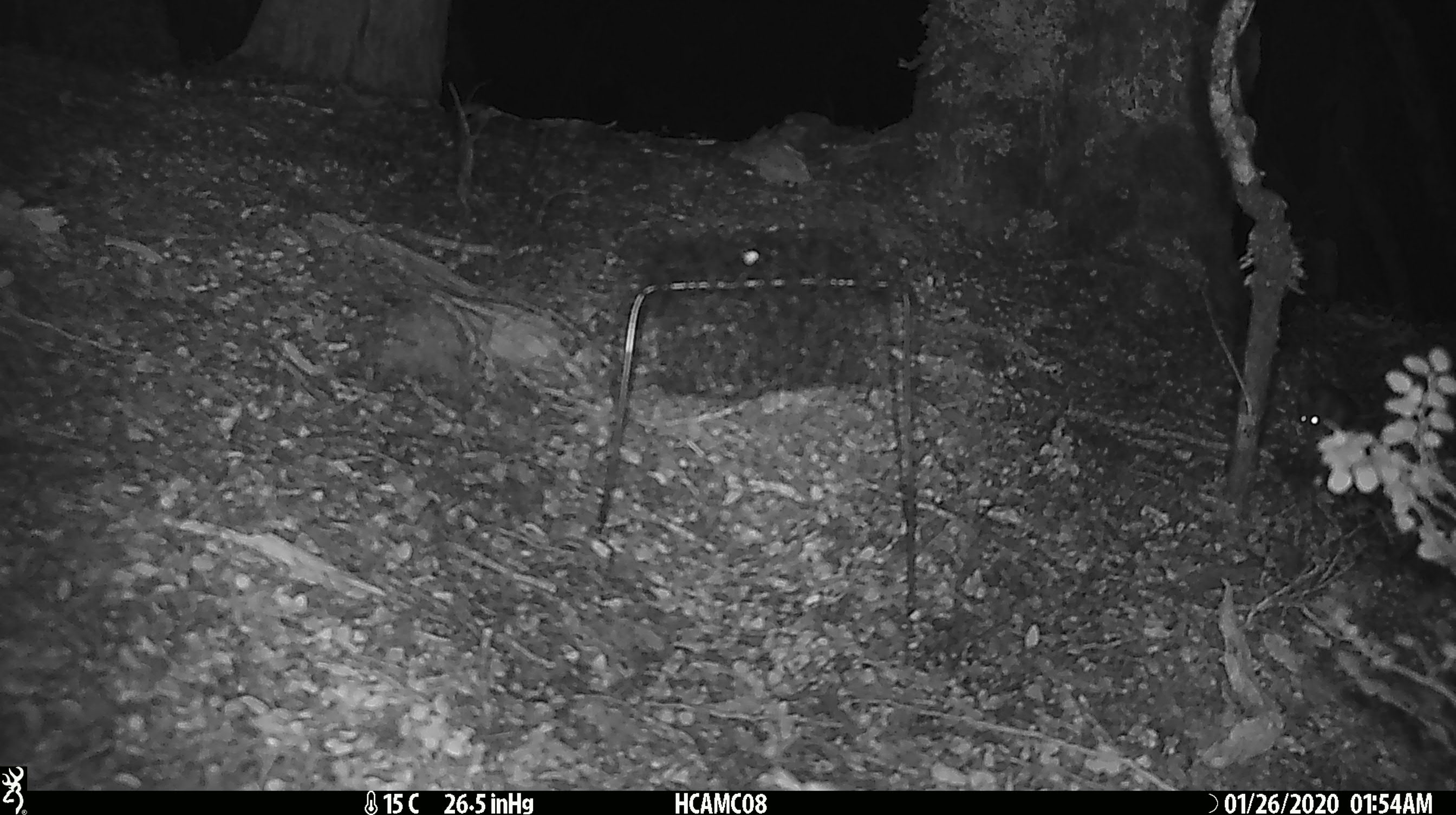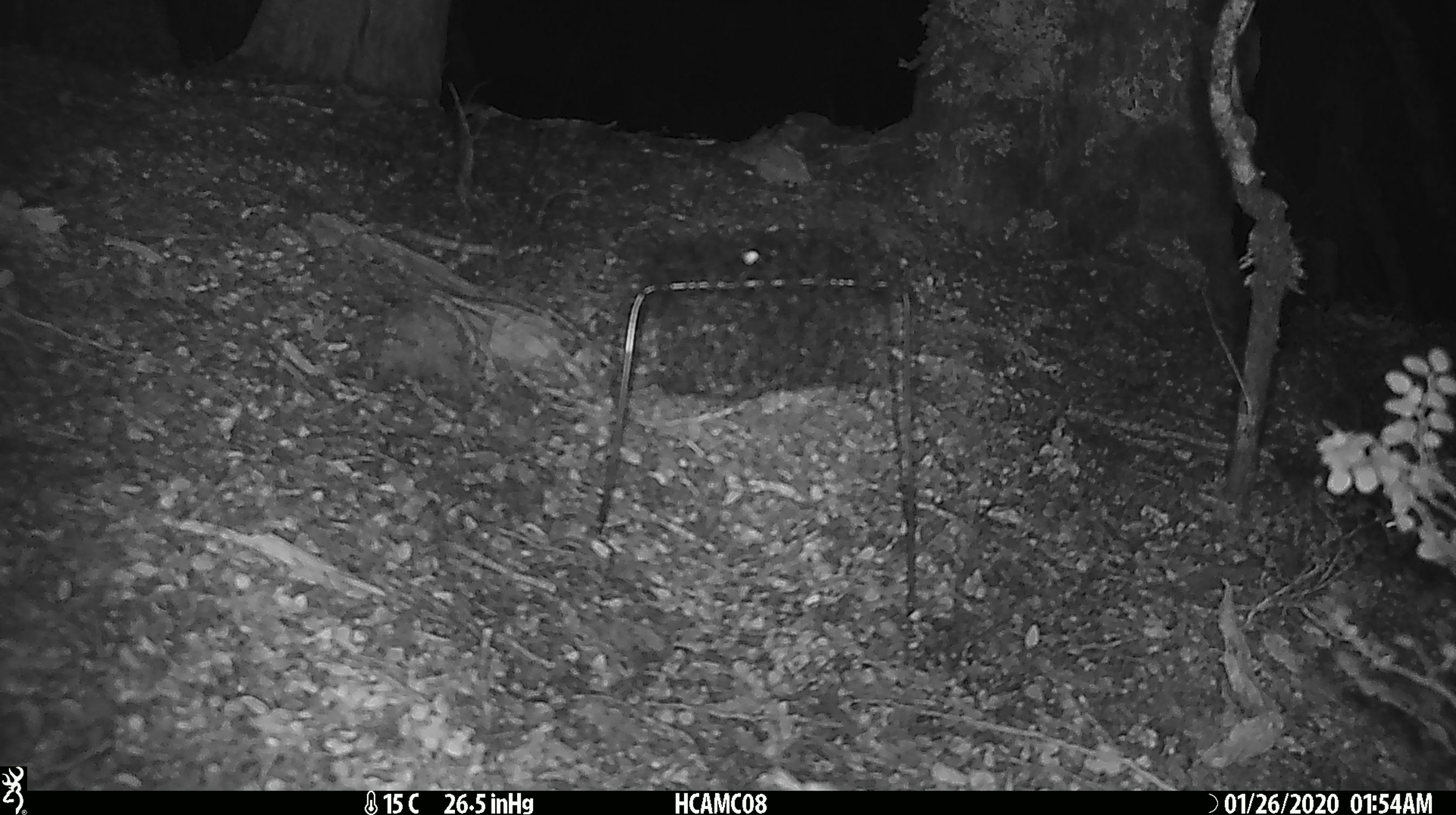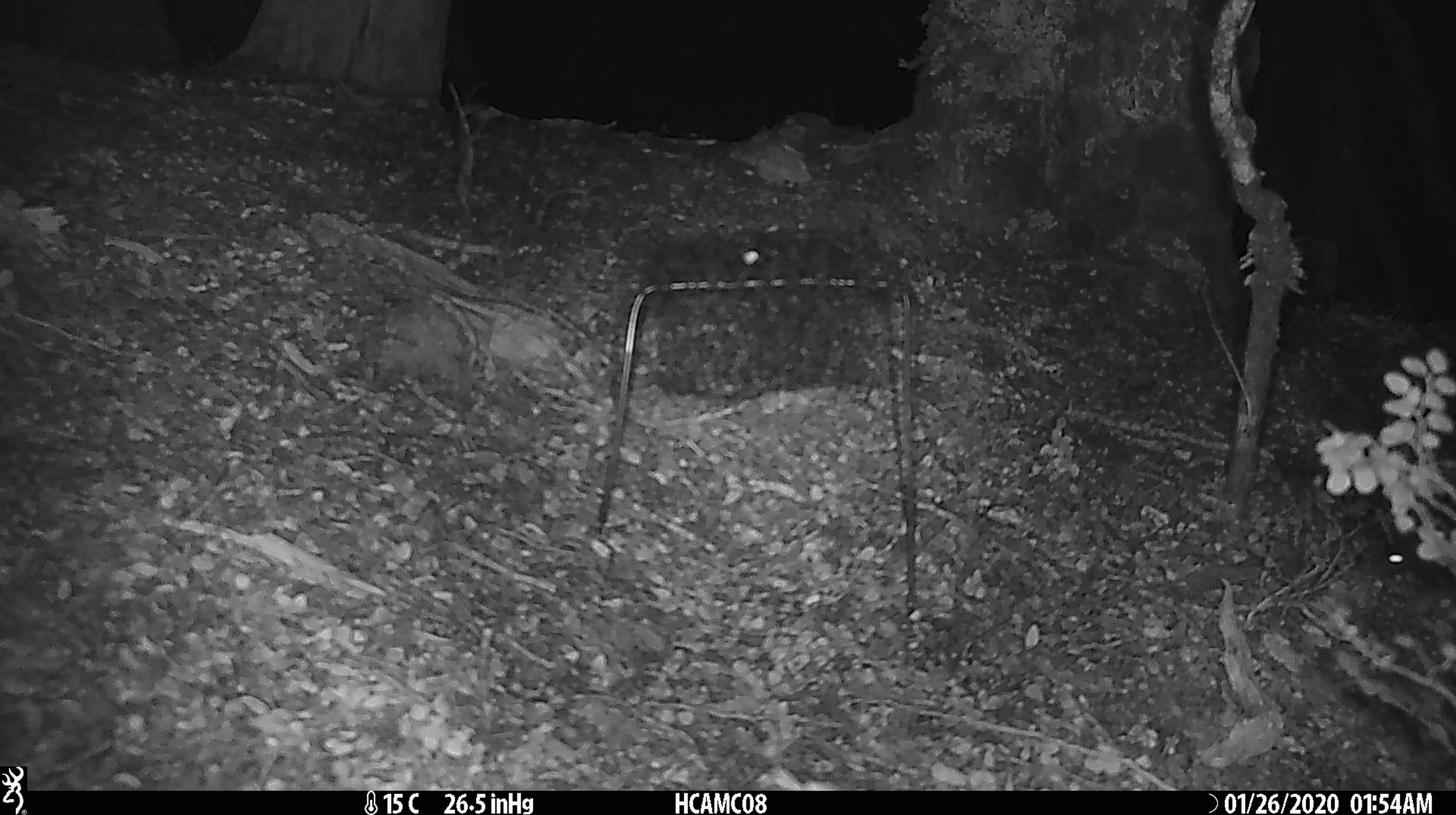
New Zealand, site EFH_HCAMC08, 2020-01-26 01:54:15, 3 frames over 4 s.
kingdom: Animalia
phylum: Chordata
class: Mammalia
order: Rodentia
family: Muridae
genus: Mus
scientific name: Mus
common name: mouse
Mouse (Mus).